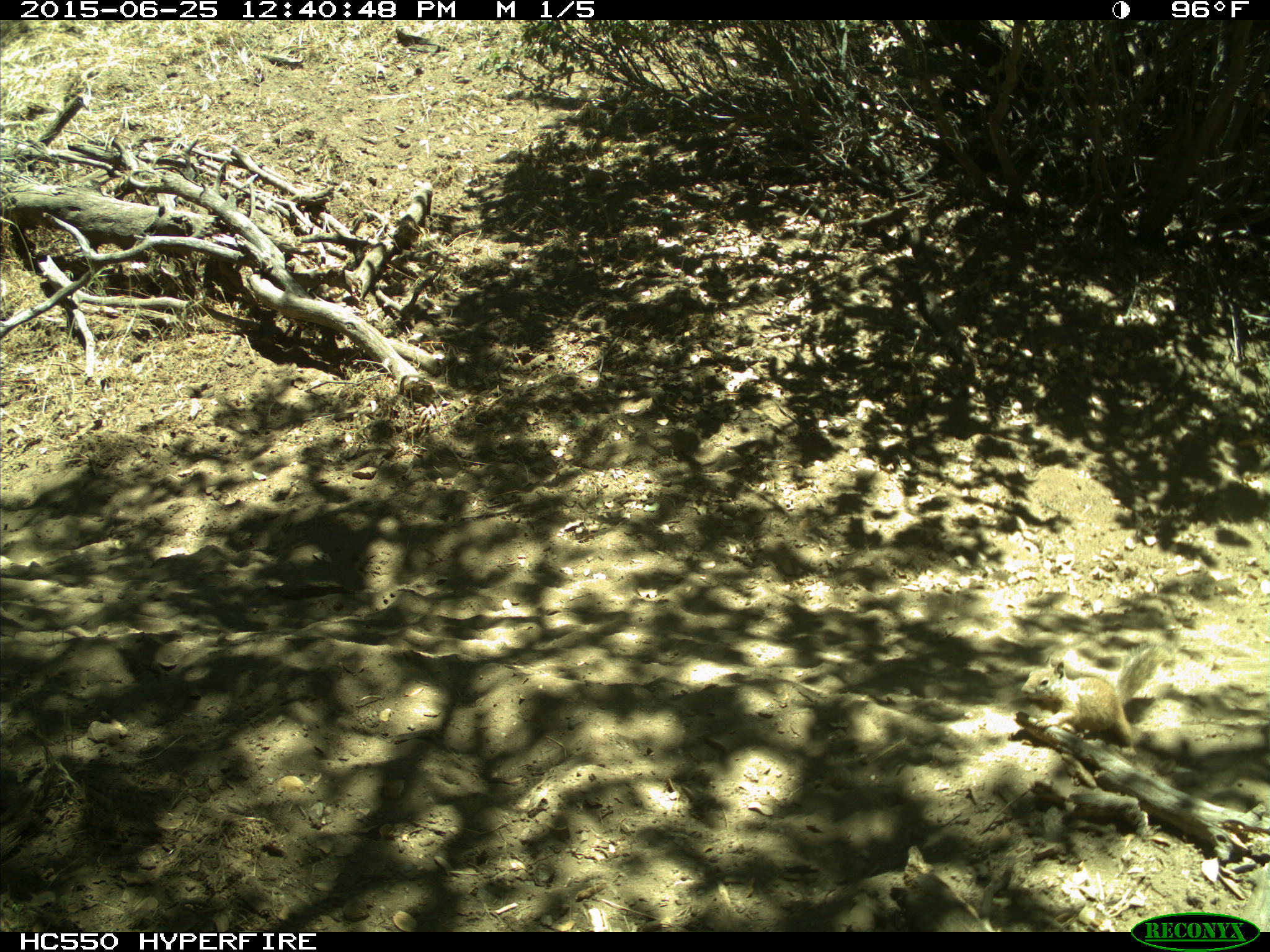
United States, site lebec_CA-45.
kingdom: Animalia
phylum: Chordata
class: Mammalia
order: Rodentia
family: Sciuridae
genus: Otospermophilus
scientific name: Otospermophilus beecheyi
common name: california ground squirrel